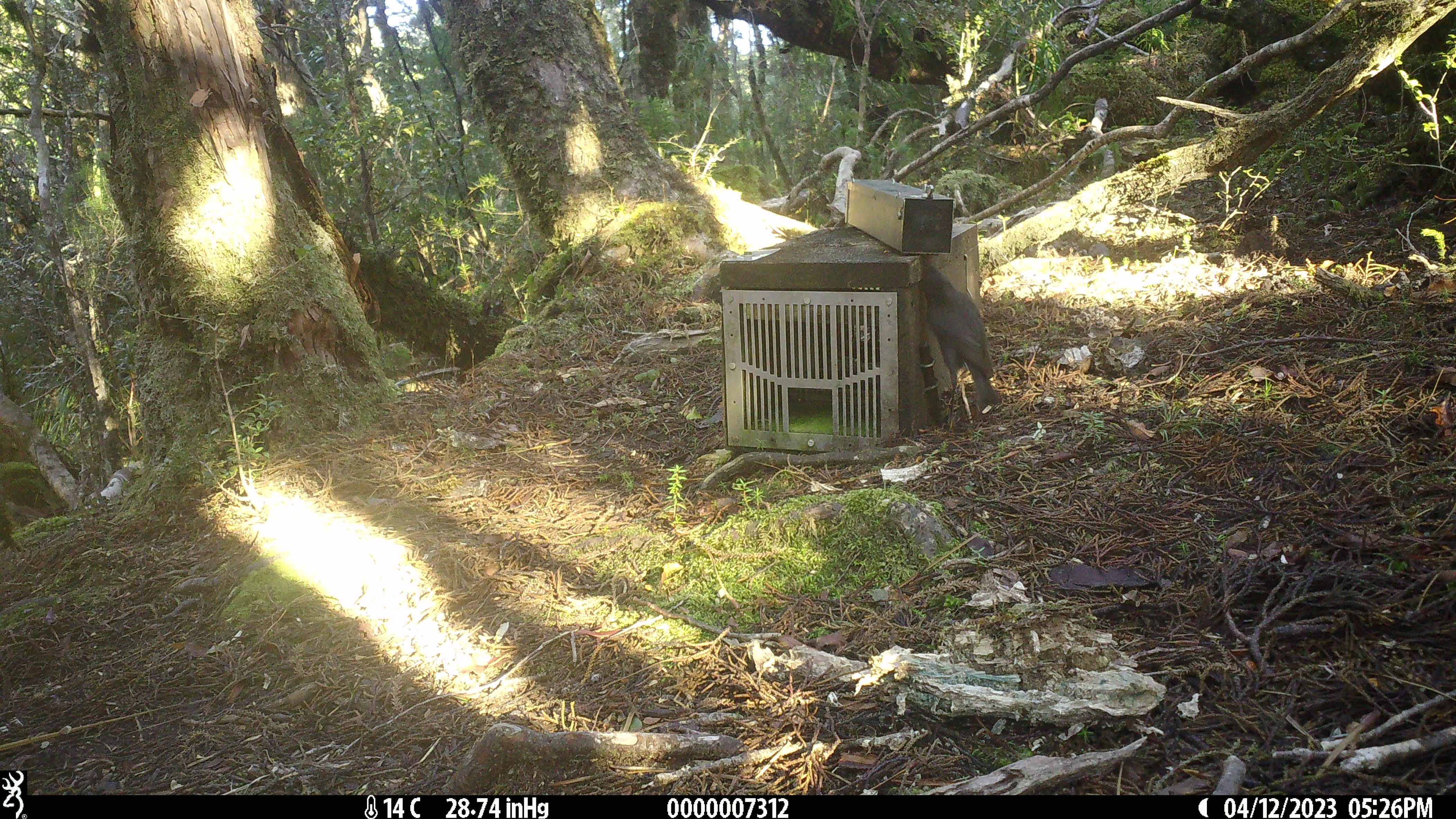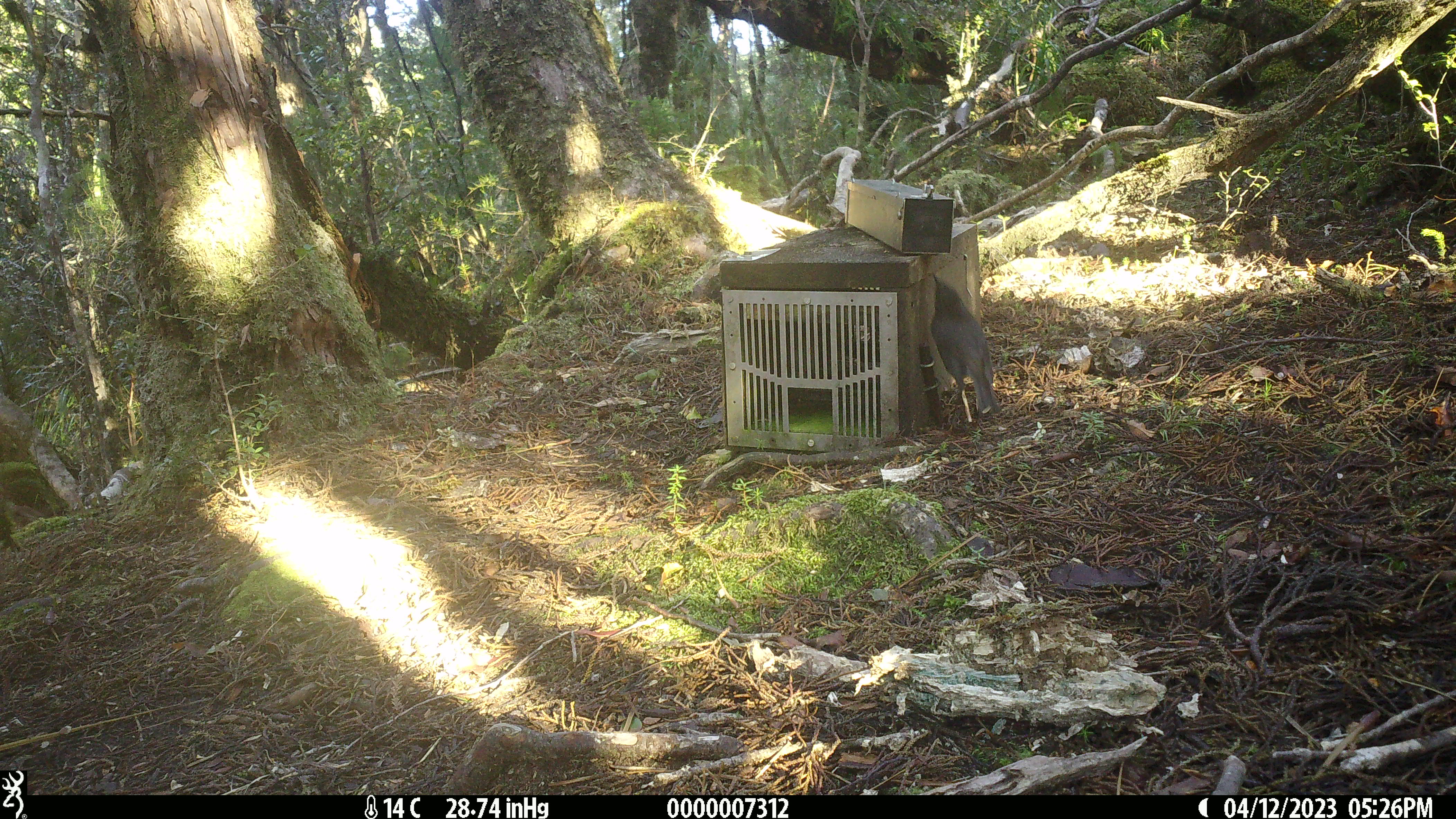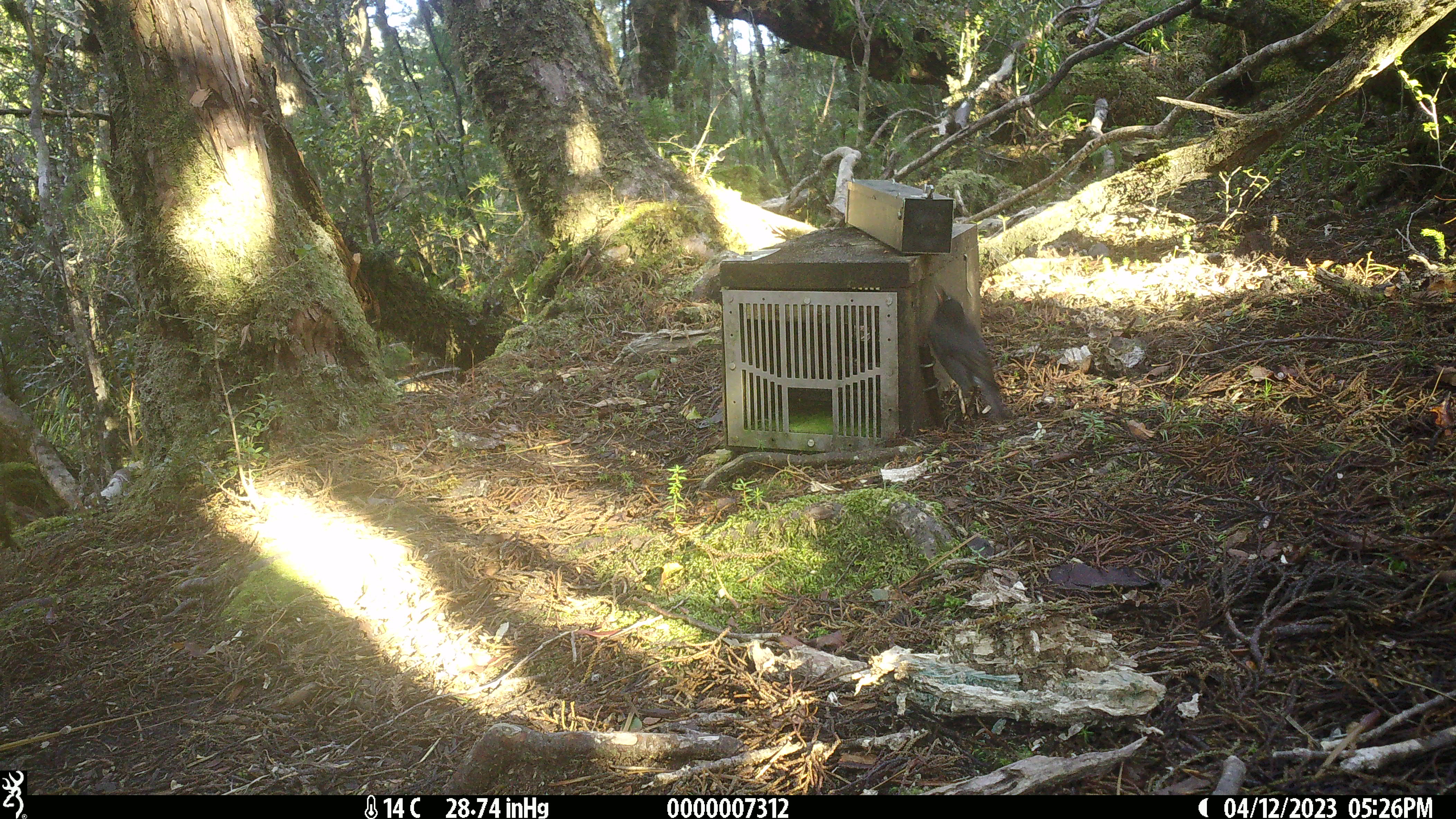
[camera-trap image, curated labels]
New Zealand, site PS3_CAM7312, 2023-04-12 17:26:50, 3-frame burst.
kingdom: Animalia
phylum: Chordata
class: Aves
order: Passeriformes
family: Petroicidae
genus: Petroica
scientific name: Petroica australis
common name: new zealand robin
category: robin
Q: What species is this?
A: Robin (new zealand robin) (Petroica australis).